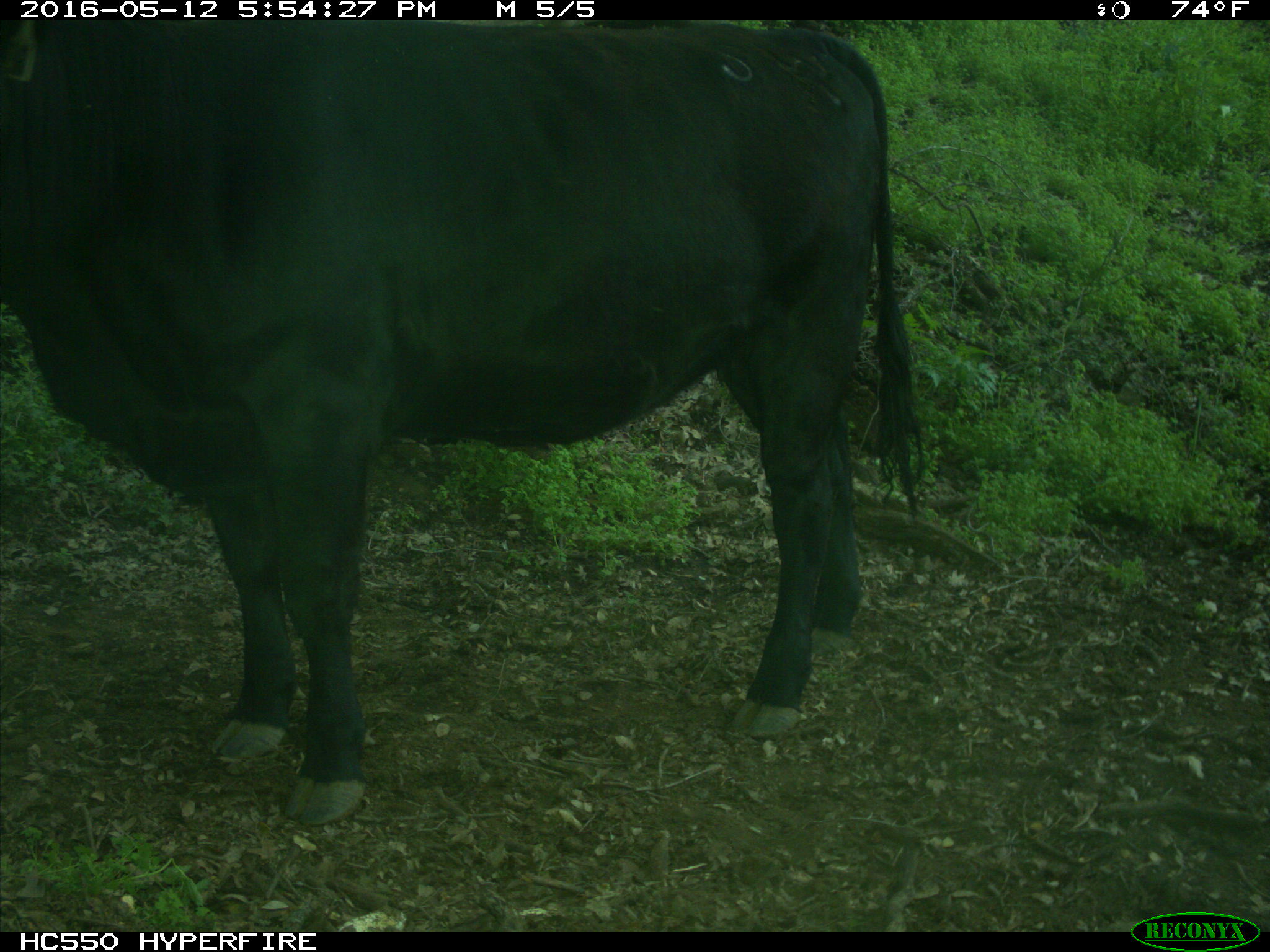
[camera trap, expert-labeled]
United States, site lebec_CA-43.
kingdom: Animalia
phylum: Chordata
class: Mammalia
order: Artiodactyla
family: Bovidae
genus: Bos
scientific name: Bos taurus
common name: domestic cow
Bos taurus (domestic cow).